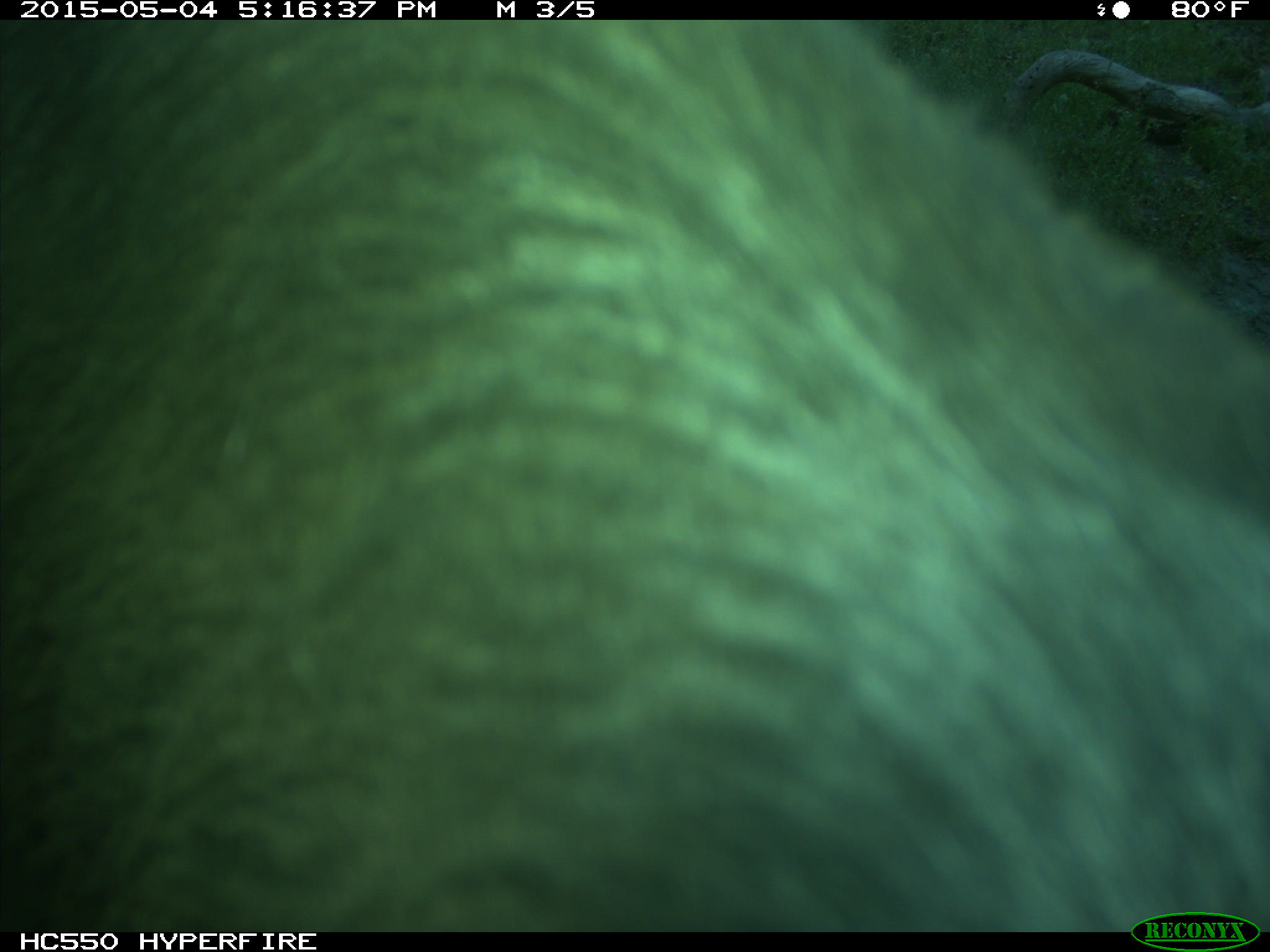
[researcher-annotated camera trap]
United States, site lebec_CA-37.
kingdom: Animalia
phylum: Chordata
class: Mammalia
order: Artiodactyla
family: Bovidae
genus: Bos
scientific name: Bos taurus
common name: domestic cow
Bos taurus (domestic cow).